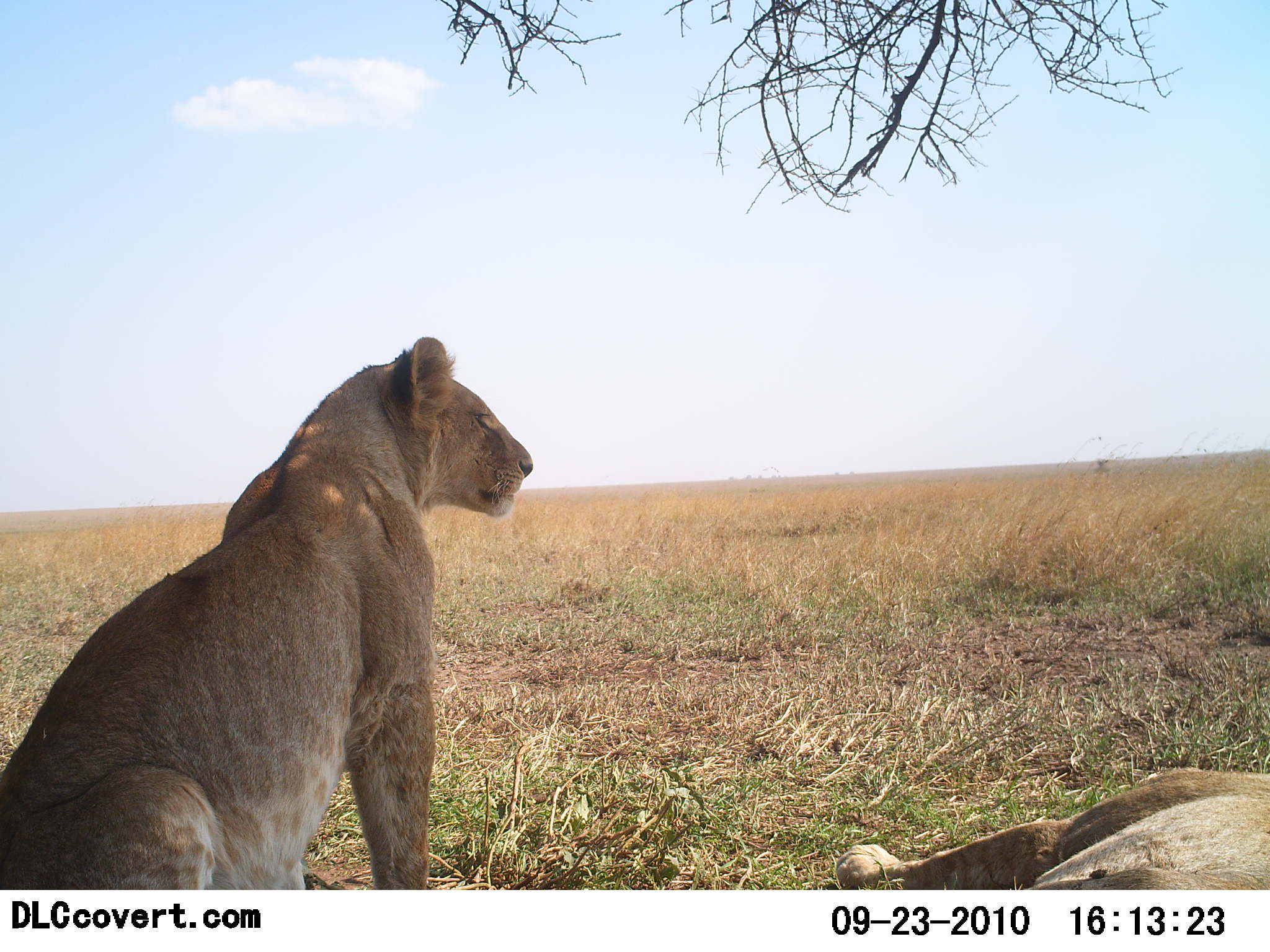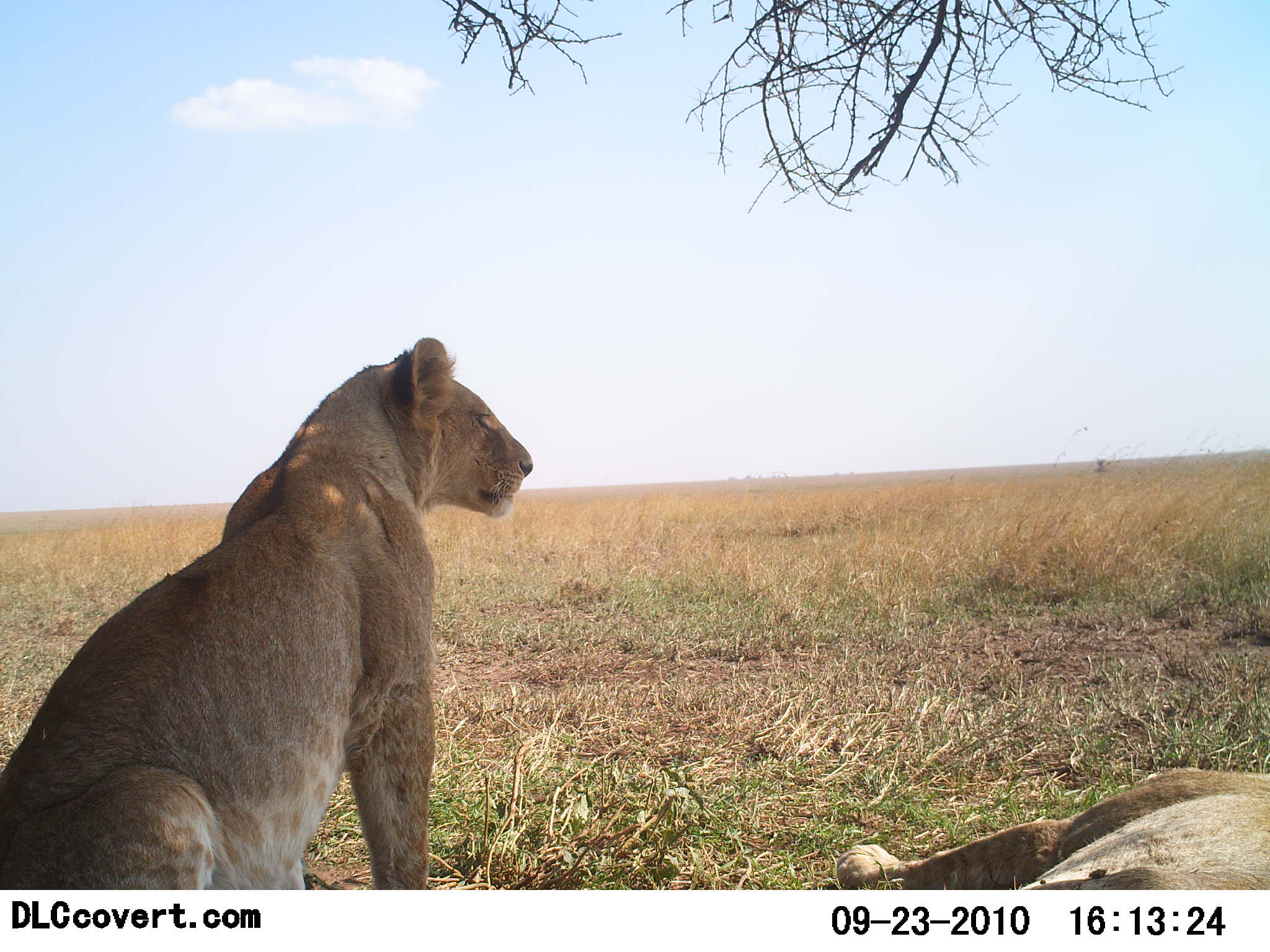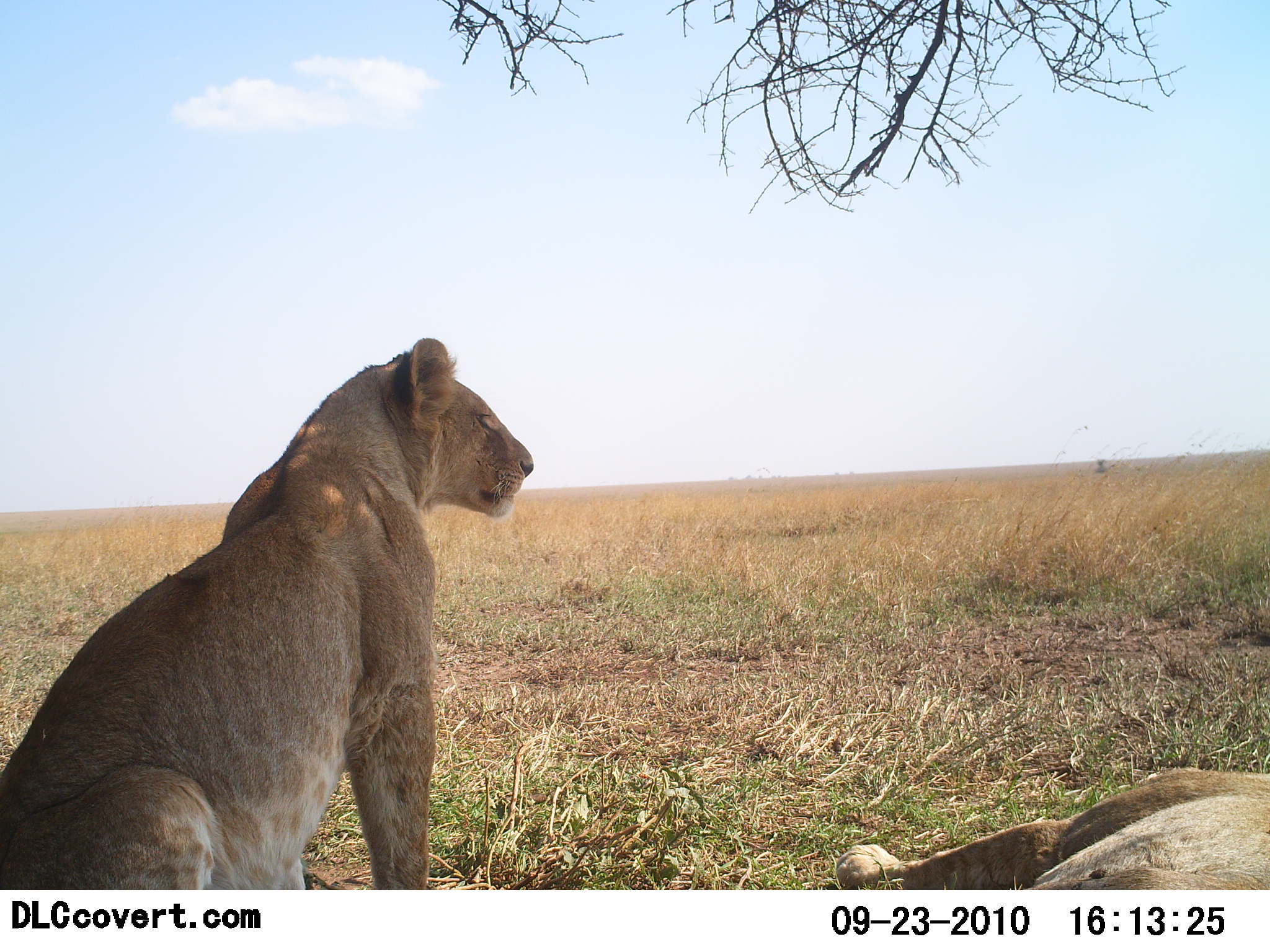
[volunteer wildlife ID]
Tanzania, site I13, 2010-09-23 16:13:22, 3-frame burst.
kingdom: Animalia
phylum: Chordata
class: Mammalia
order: Carnivora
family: Felidae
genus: Panthera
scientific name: Panthera leo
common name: lion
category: lionfemale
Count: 2.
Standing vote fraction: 14%.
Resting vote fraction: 90%.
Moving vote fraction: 0%.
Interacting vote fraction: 0%.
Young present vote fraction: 5%.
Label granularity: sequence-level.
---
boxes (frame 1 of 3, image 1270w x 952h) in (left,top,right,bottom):
animal: (0,336,534,889)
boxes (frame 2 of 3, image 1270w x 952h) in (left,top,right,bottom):
animal: (0,335,536,886)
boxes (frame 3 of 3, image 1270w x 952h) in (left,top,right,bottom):
animal: (0,337,536,888)